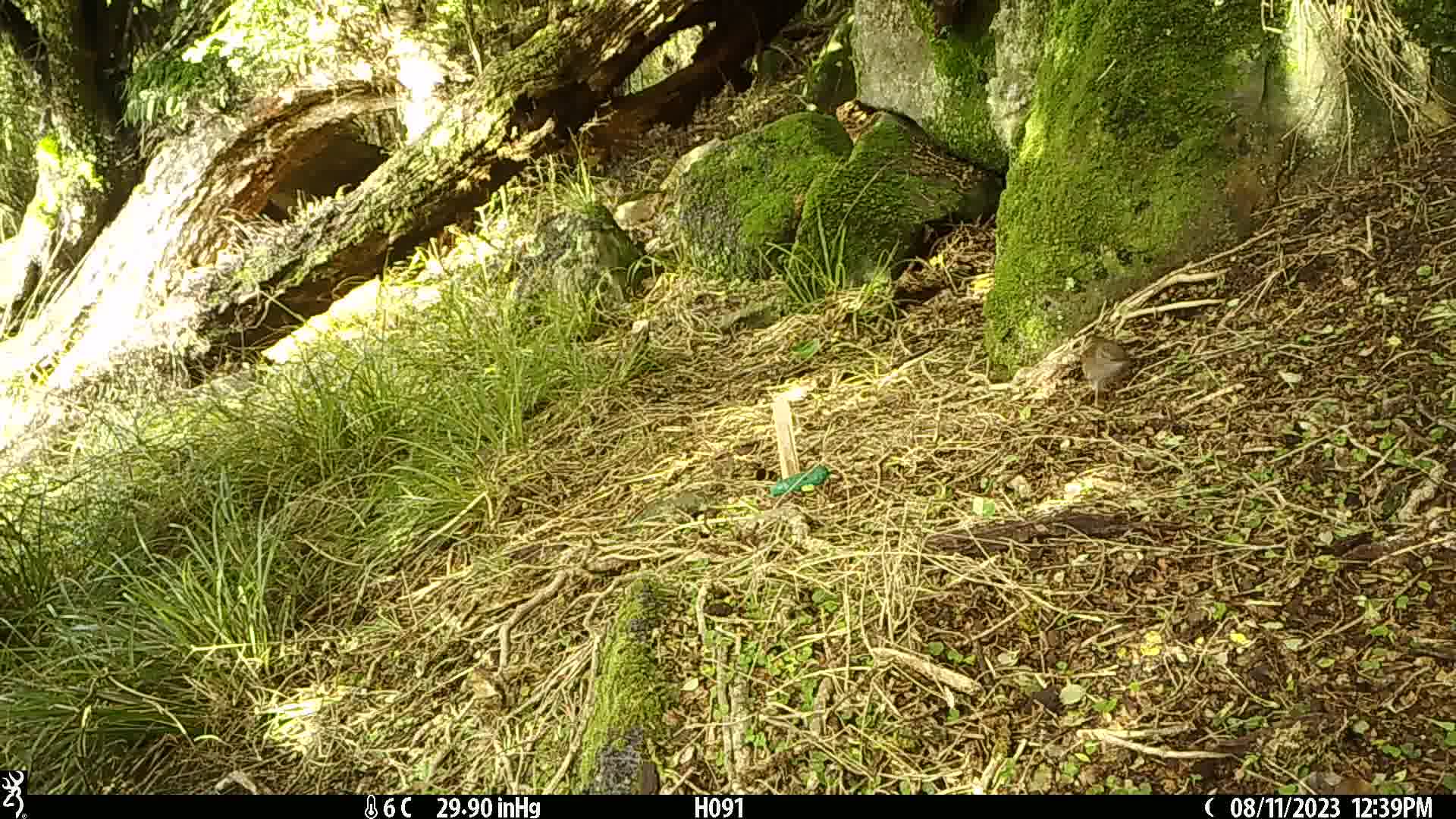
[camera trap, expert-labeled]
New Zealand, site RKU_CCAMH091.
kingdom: Animalia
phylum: Chordata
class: Aves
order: Passeriformes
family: Prunellidae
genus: Prunella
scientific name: Prunella modularis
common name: dunnock